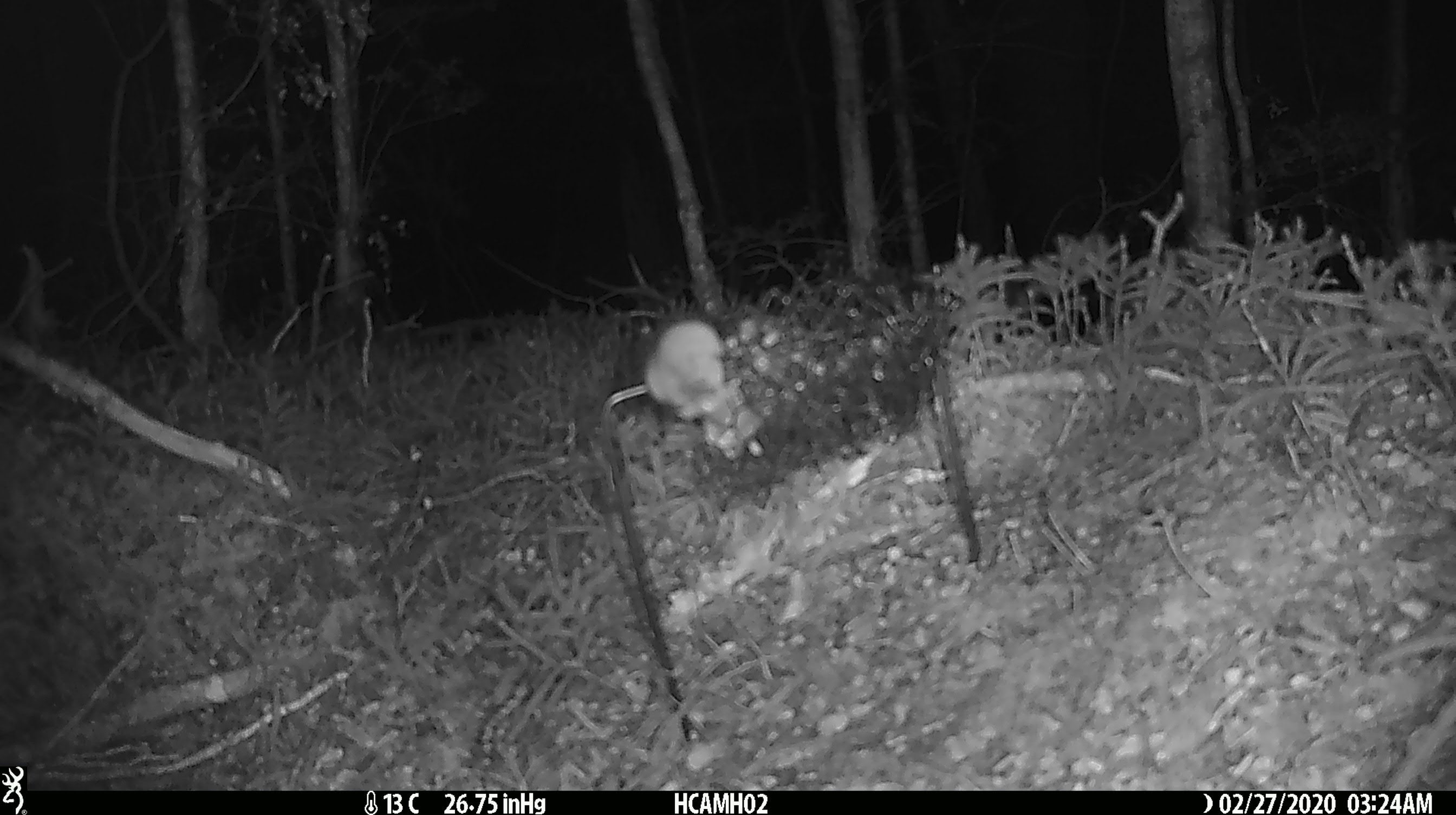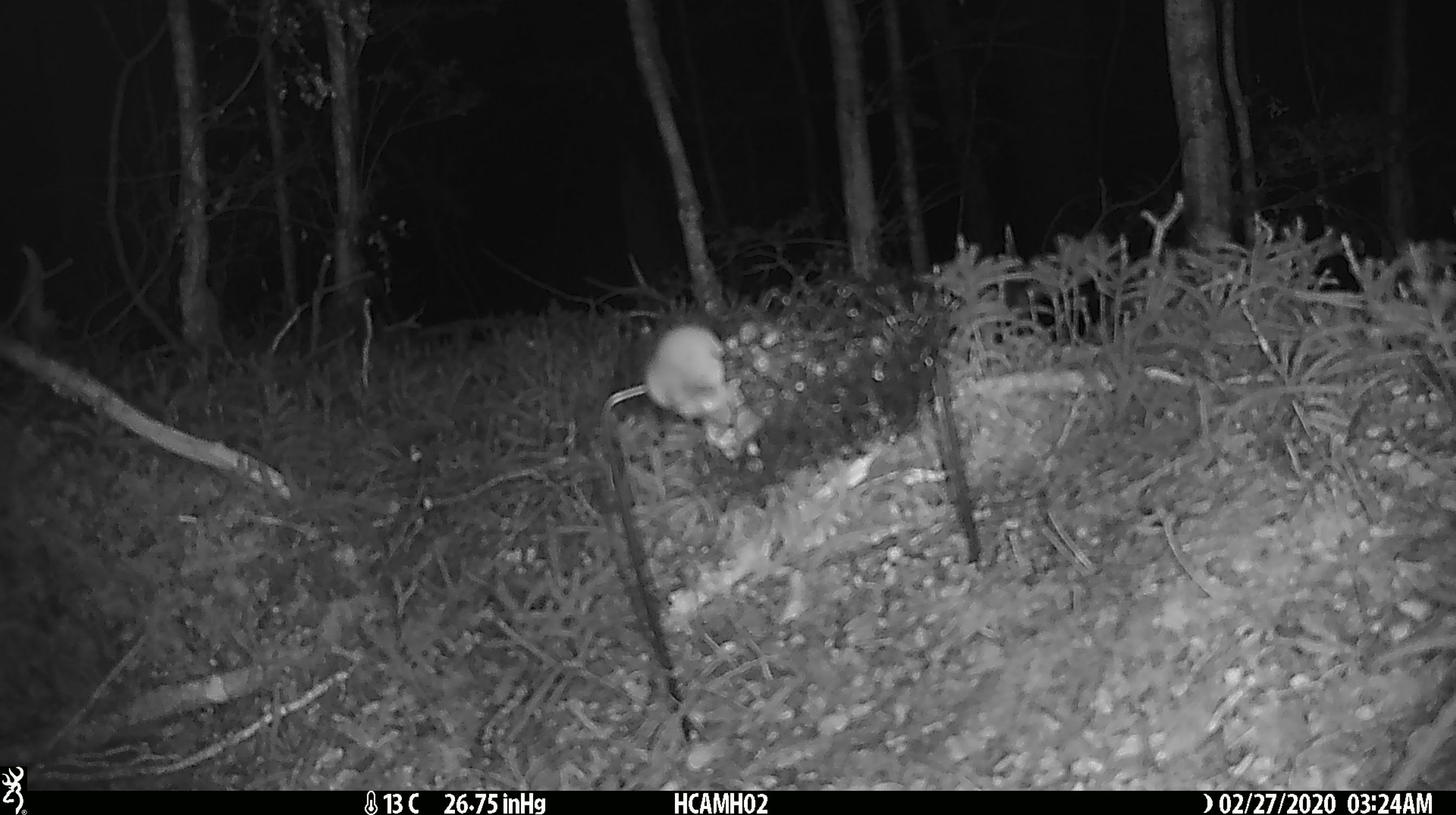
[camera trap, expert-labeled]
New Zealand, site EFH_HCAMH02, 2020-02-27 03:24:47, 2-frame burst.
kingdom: Animalia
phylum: Chordata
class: Mammalia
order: Rodentia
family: Muridae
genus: Mus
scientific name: Mus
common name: mouse